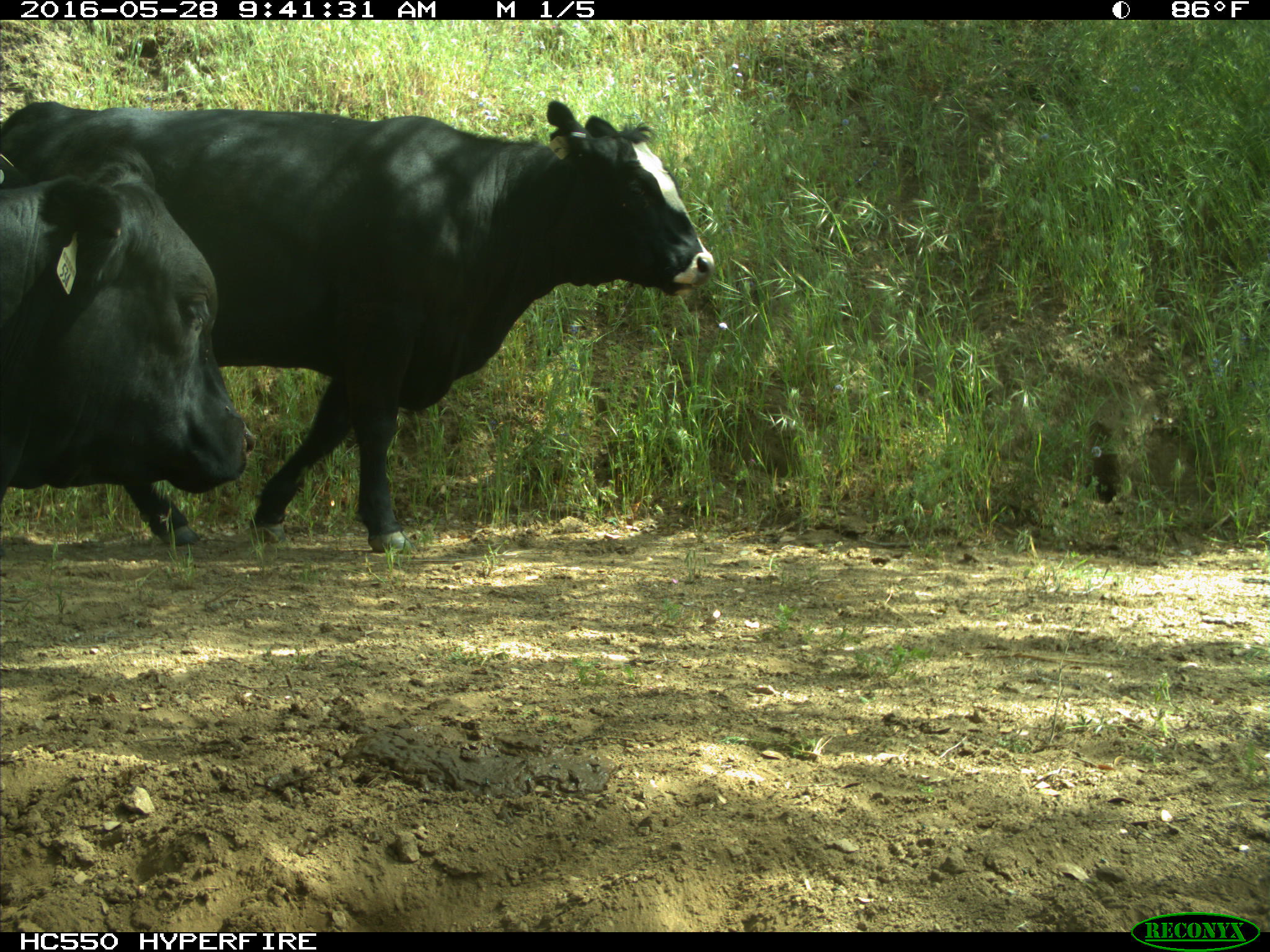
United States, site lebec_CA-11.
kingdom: Animalia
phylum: Chordata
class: Mammalia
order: Artiodactyla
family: Bovidae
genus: Bos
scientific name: Bos taurus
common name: domestic cow